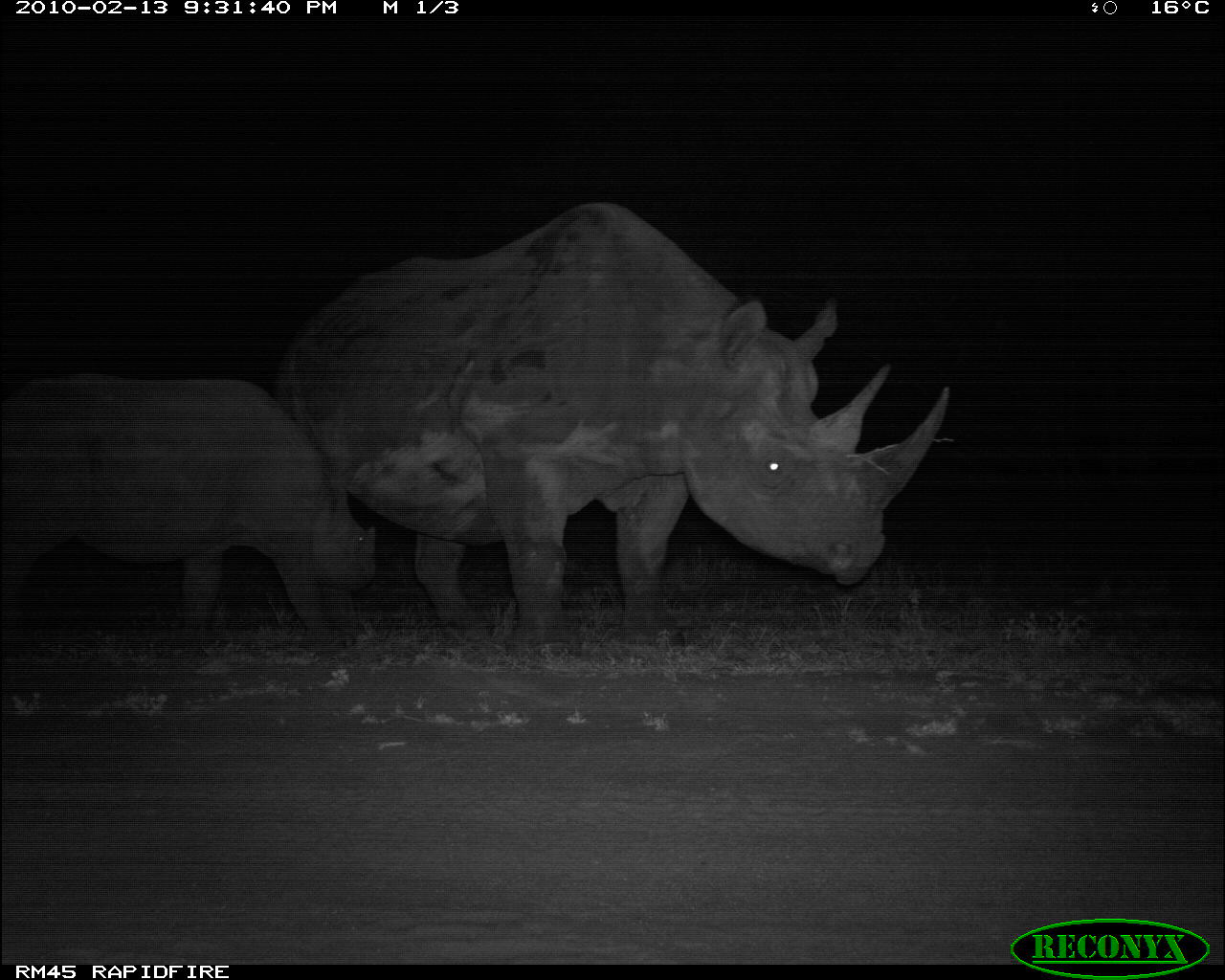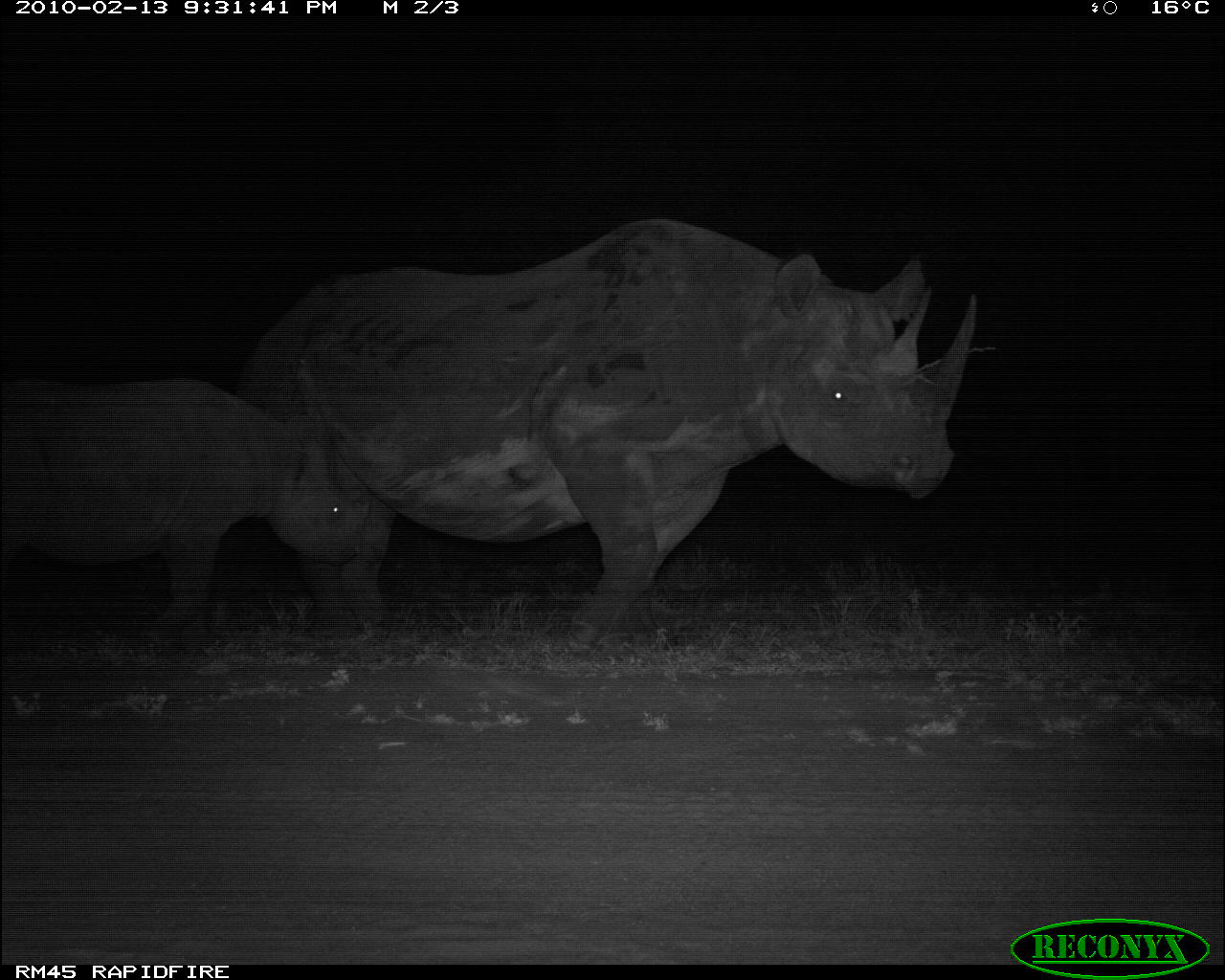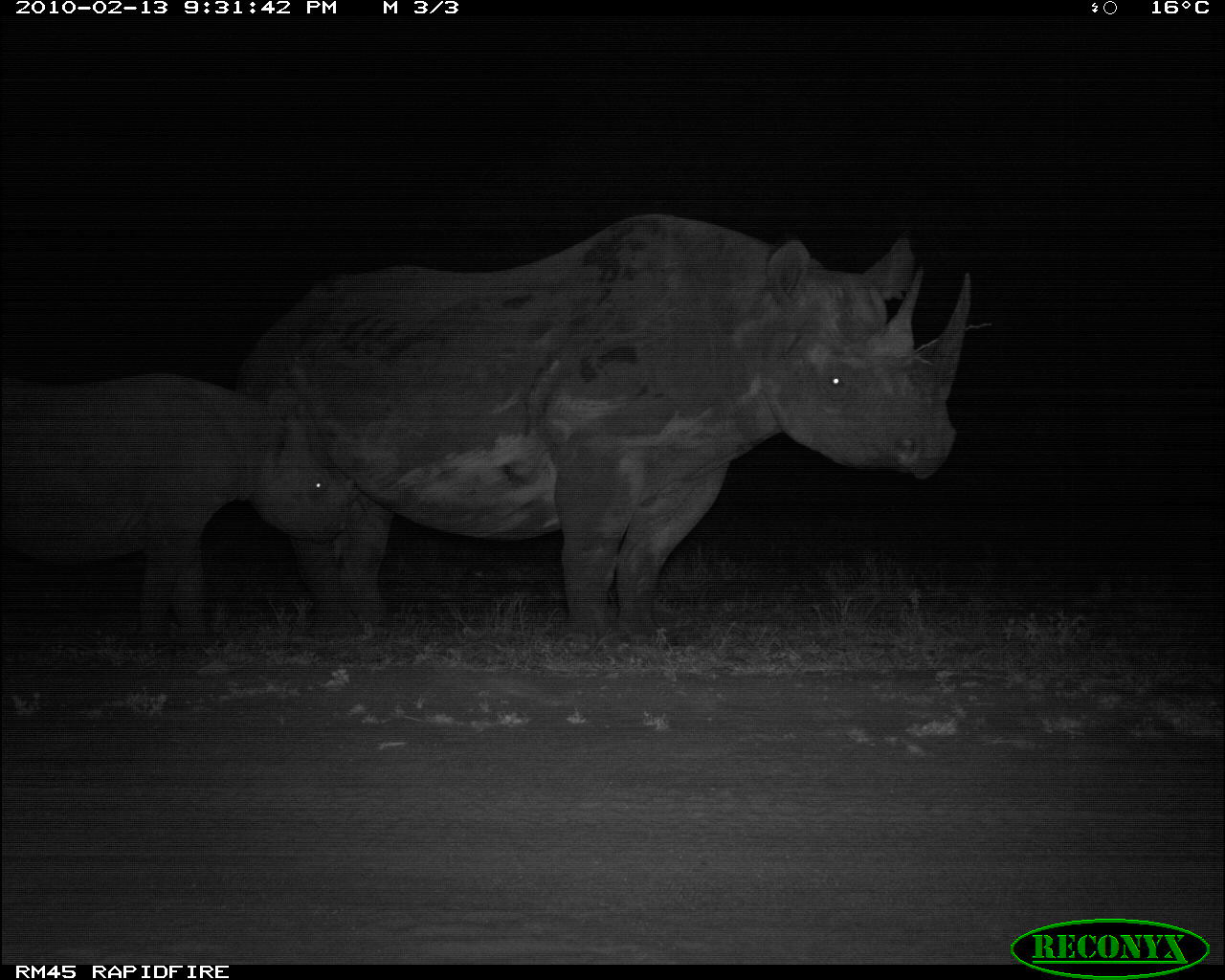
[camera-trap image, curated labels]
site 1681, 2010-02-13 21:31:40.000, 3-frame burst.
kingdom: Animalia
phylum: Chordata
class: Mammalia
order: Perissodactyla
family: Rhinocerotidae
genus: Diceros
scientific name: Diceros bicornis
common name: black rhinoceros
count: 2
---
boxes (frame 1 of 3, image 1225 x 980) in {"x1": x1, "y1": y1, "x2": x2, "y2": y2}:
diceros bicornis: {"x1": 273, "y1": 201, "x2": 950, "y2": 658}; {"x1": 1, "y1": 375, "x2": 377, "y2": 656}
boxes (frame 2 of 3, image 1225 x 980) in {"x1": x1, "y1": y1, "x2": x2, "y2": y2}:
diceros bicornis: {"x1": 235, "y1": 216, "x2": 977, "y2": 656}; {"x1": 1, "y1": 375, "x2": 371, "y2": 656}